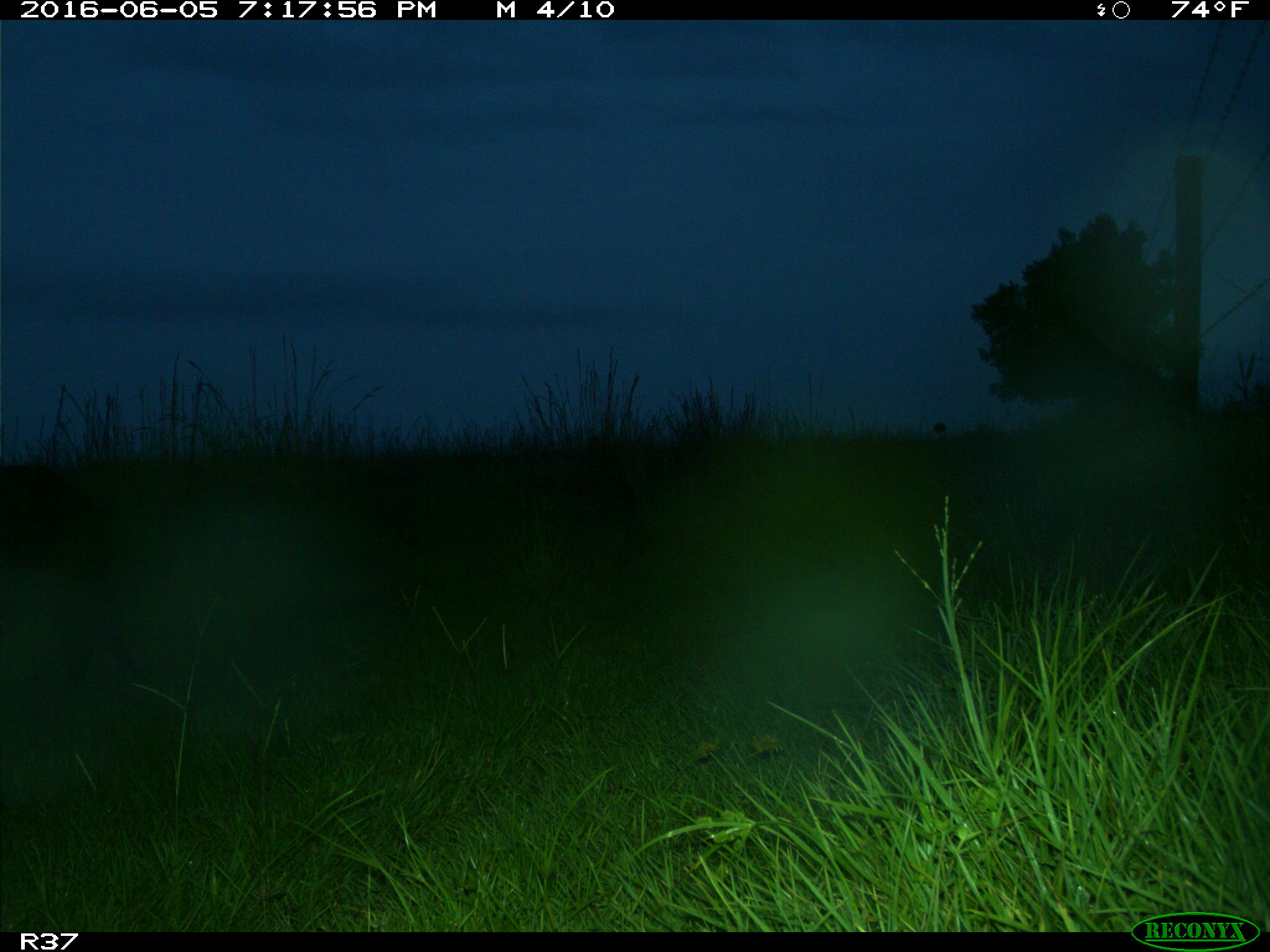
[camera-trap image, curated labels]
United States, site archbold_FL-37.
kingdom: Animalia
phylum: Chordata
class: Mammalia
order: Artiodactyla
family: Suidae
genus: Sus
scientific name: Sus scrofa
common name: wild boar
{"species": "Sus scrofa (wild boar)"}